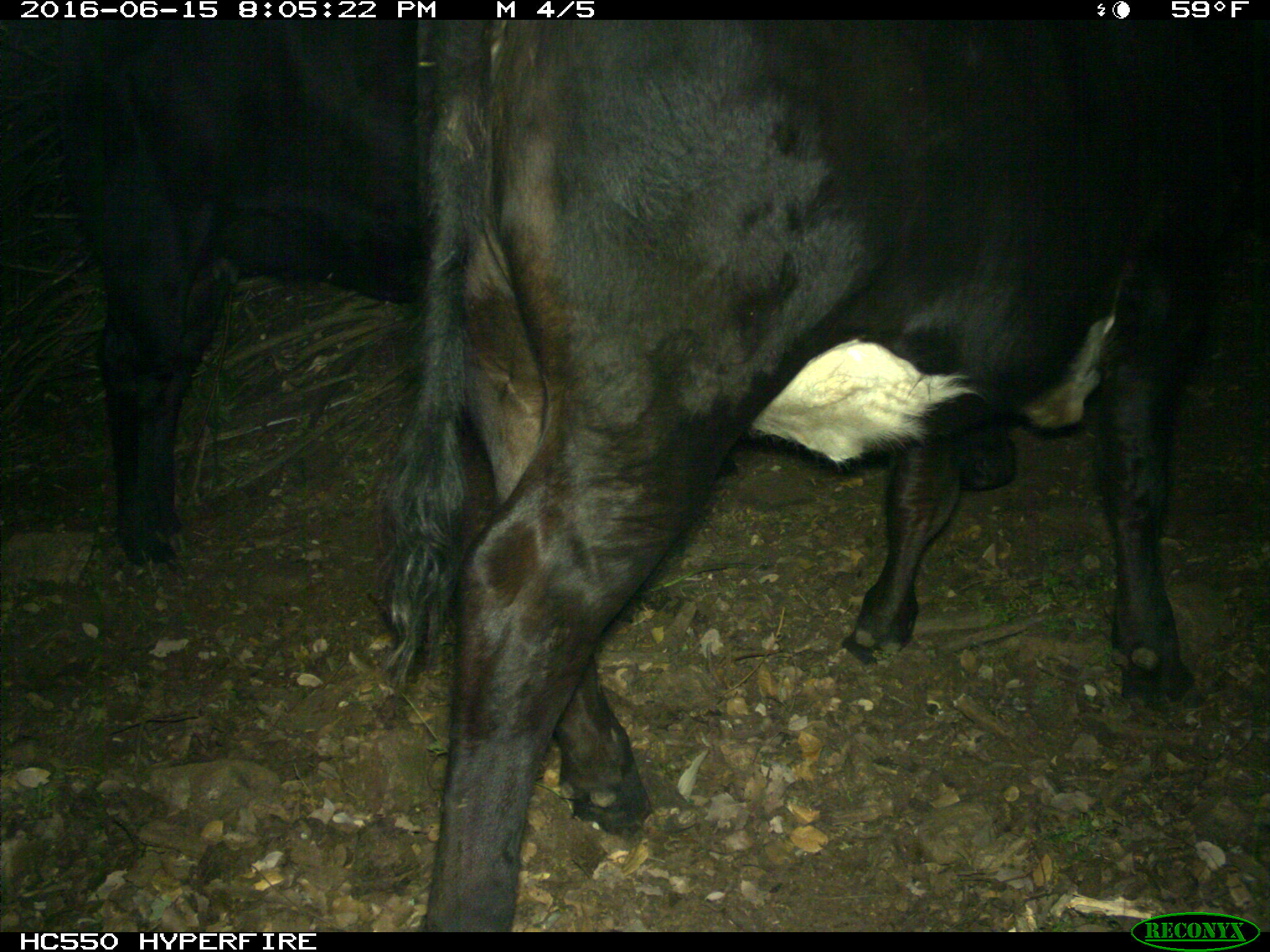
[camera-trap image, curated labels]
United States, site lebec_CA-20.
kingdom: Animalia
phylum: Chordata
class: Mammalia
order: Artiodactyla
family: Bovidae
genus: Bos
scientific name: Bos taurus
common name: domestic cow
Bos taurus (domestic cow).